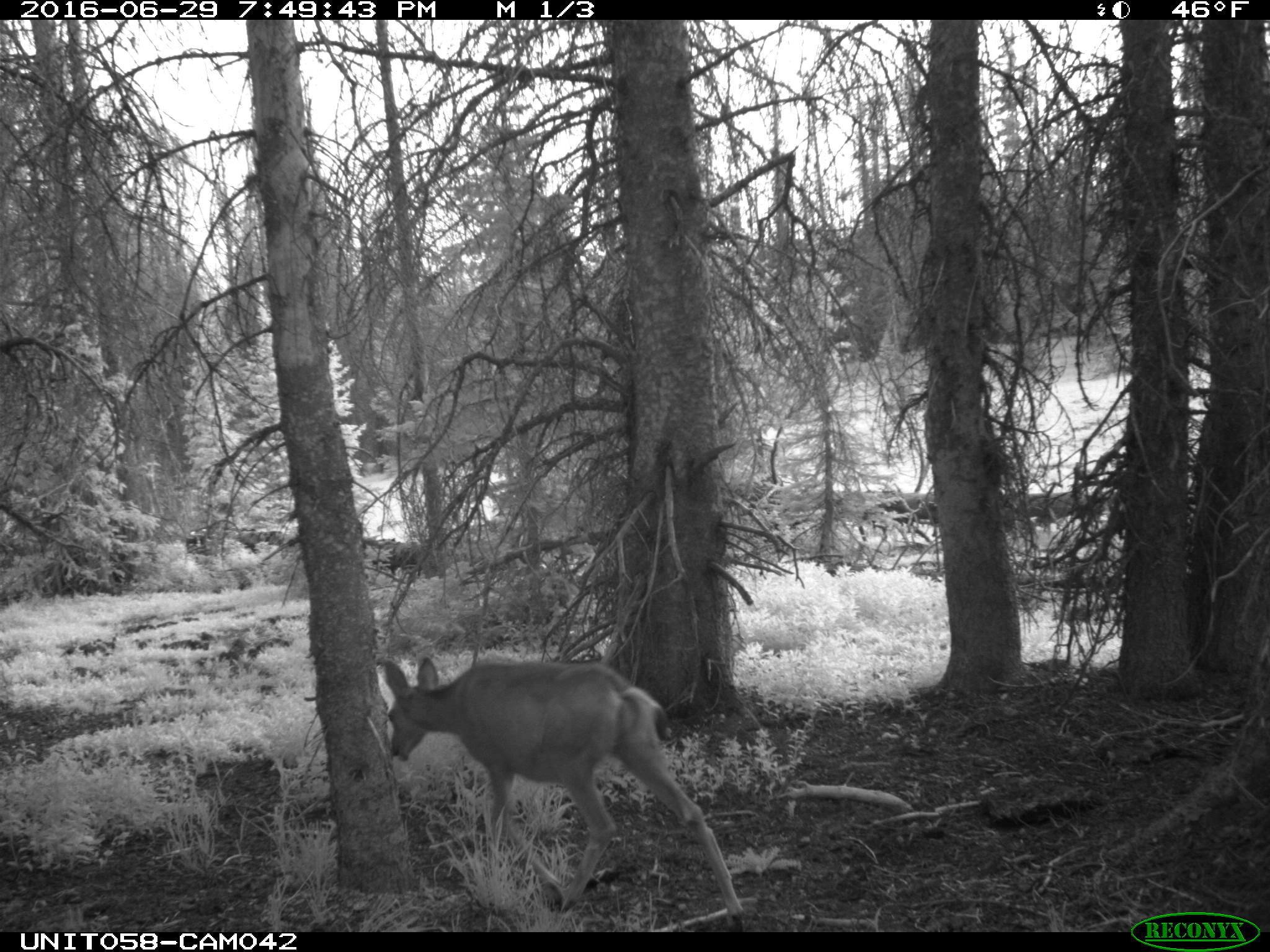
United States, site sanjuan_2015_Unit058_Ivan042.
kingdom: Animalia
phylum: Chordata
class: Mammalia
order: Artiodactyla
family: Cervidae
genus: Odocoileus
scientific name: Odocoileus hemionus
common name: mule deer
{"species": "Odocoileus hemionus (mule deer)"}